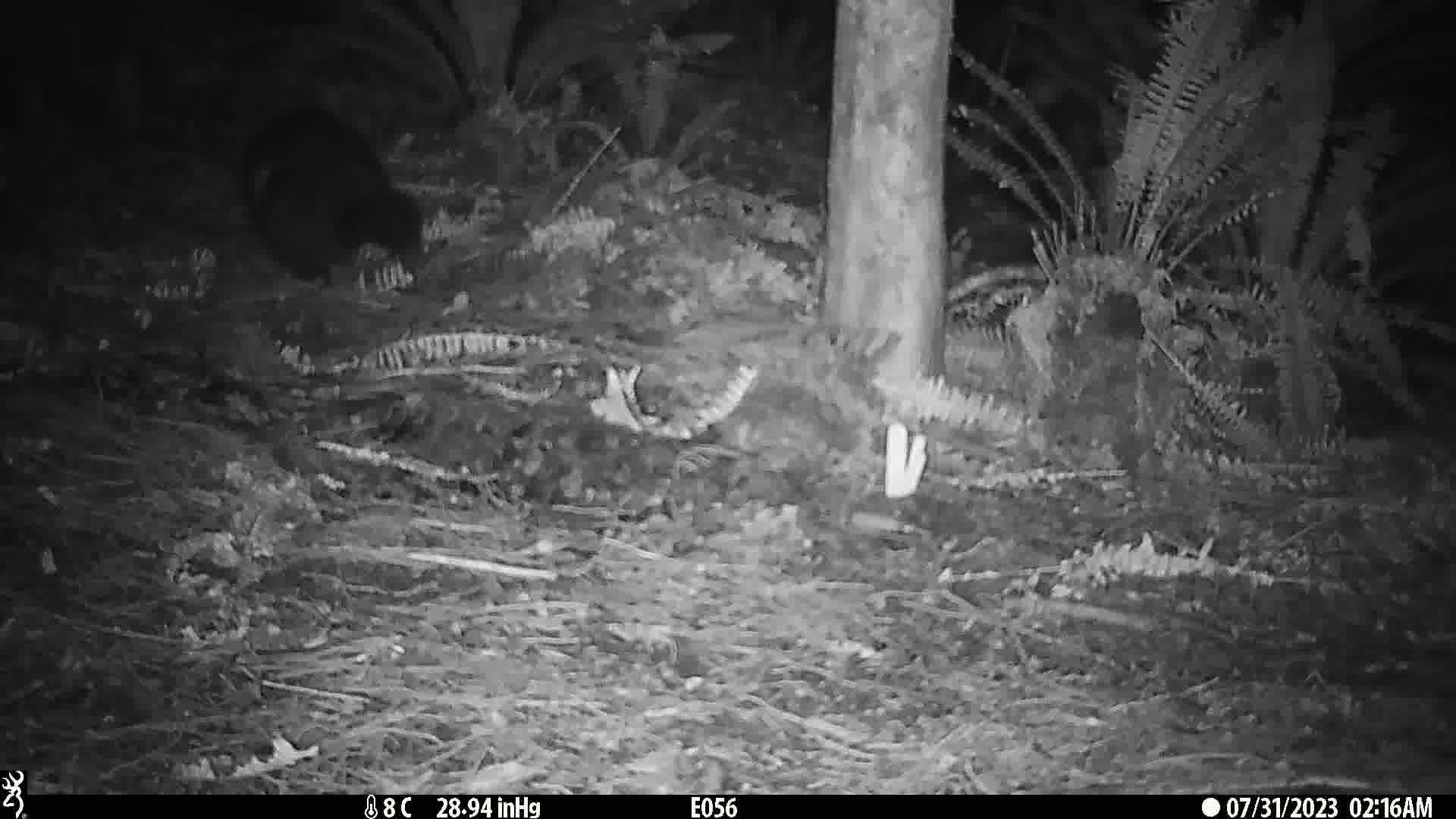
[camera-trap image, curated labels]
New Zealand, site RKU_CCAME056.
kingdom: Animalia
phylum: Chordata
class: Mammalia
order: Diprotodontia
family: Phalangeridae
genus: Trichosurus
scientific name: Trichosurus vulpecula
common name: common brushtail possum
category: possum